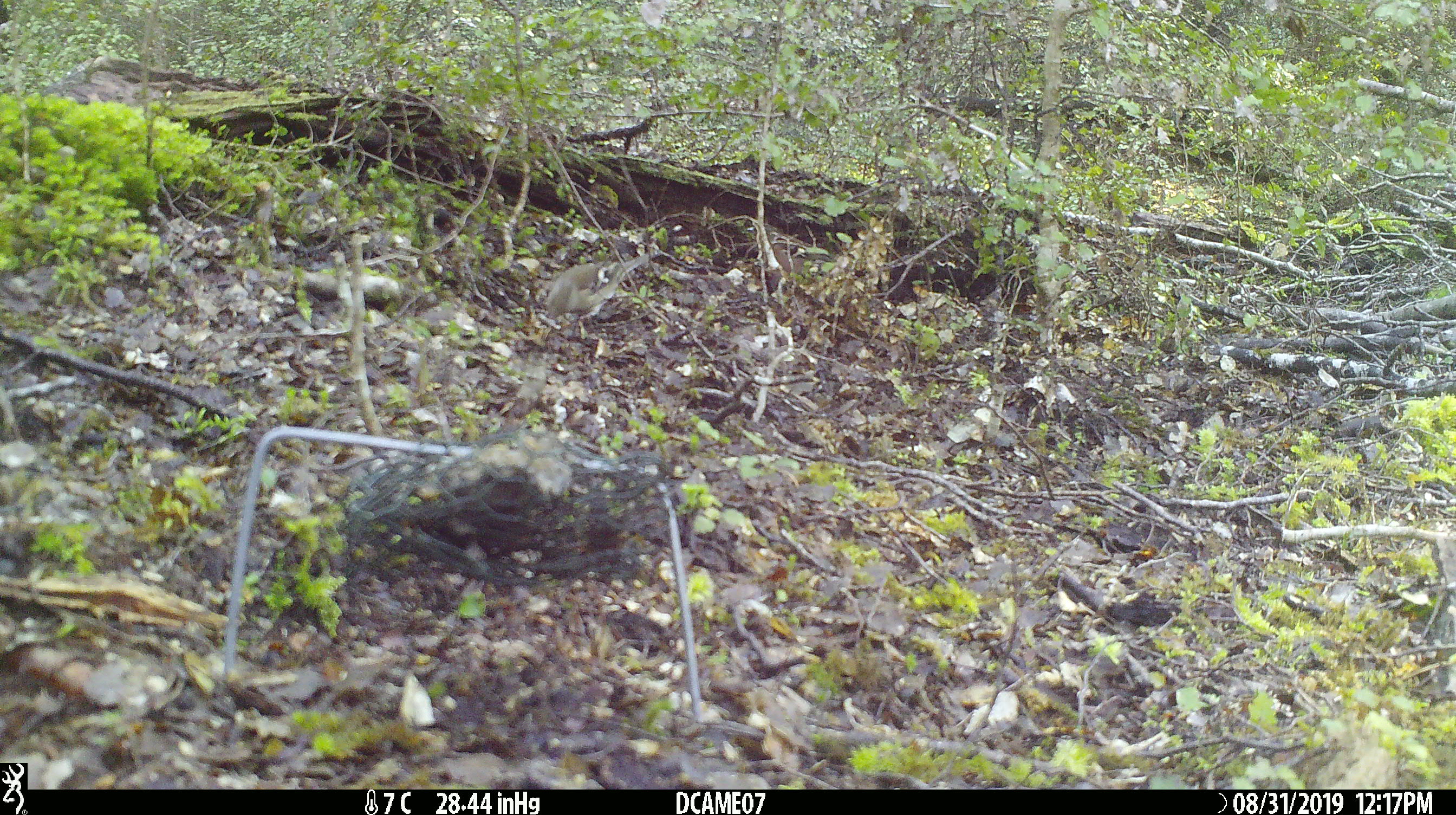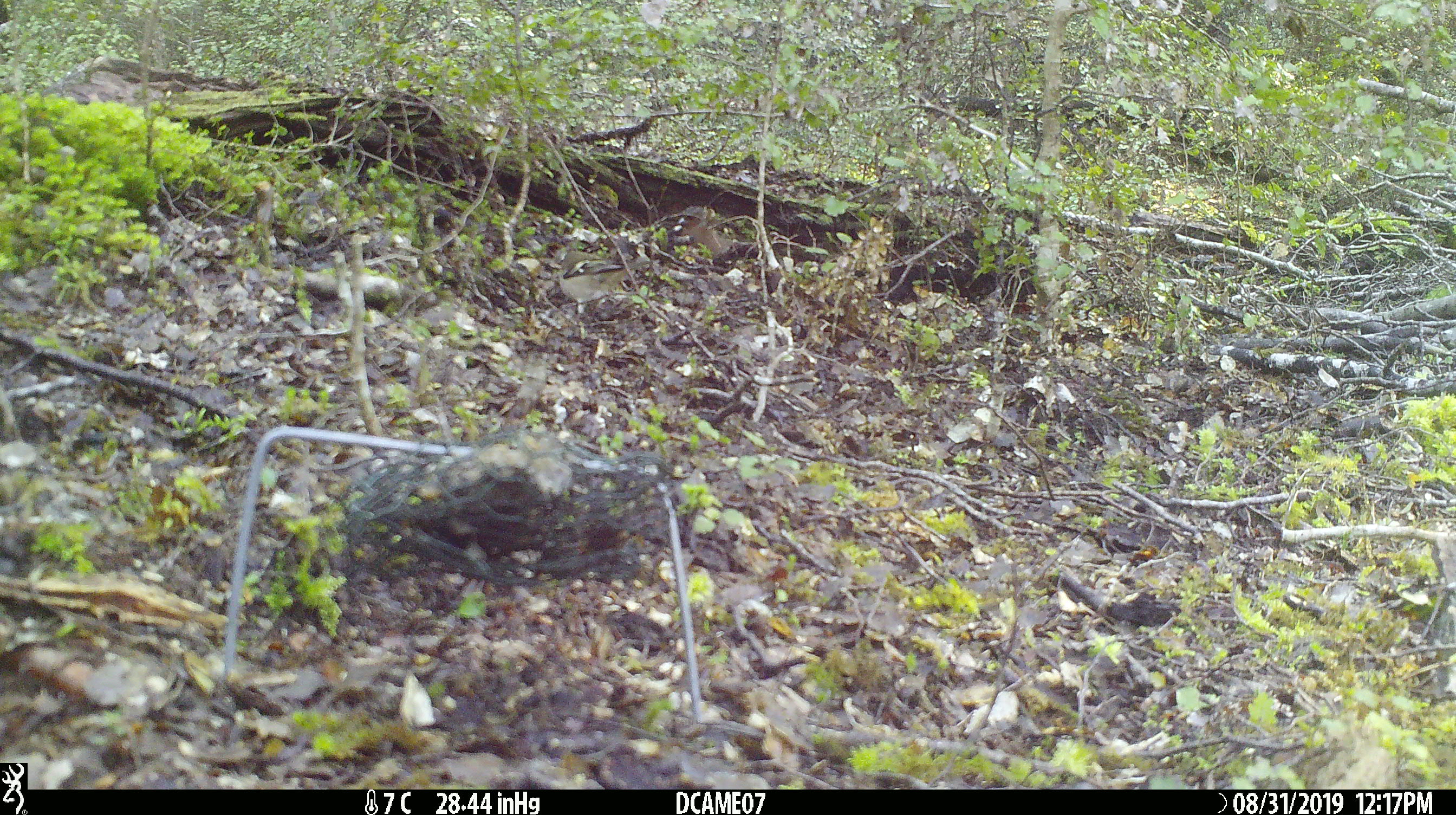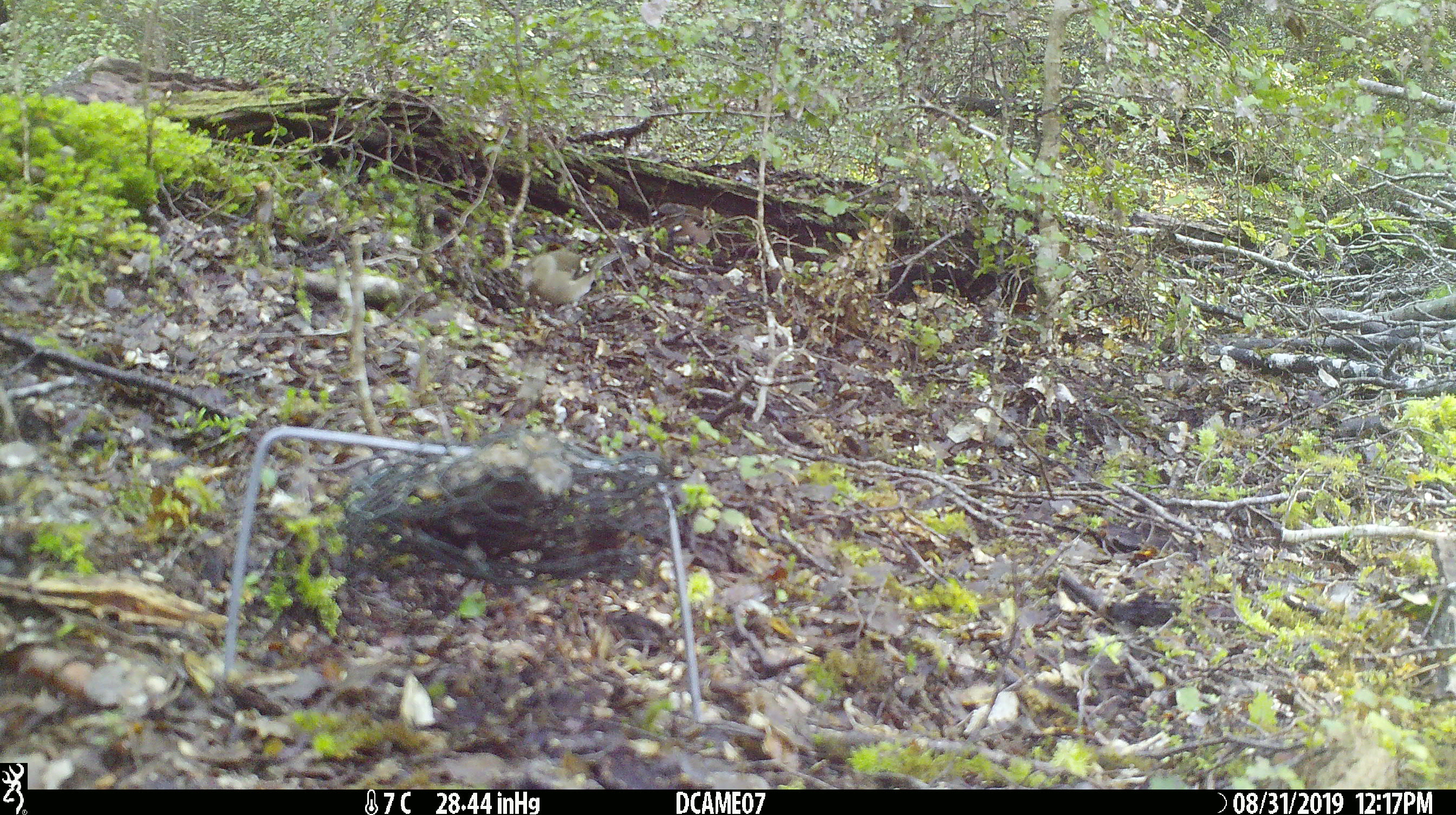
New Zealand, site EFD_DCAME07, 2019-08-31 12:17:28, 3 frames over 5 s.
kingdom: Animalia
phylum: Chordata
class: Aves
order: Passeriformes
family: Fringillidae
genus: Fringilla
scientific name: Fringilla coelebs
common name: common chaffinch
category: chaffinch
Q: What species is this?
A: Chaffinch (common chaffinch) (Fringilla coelebs).